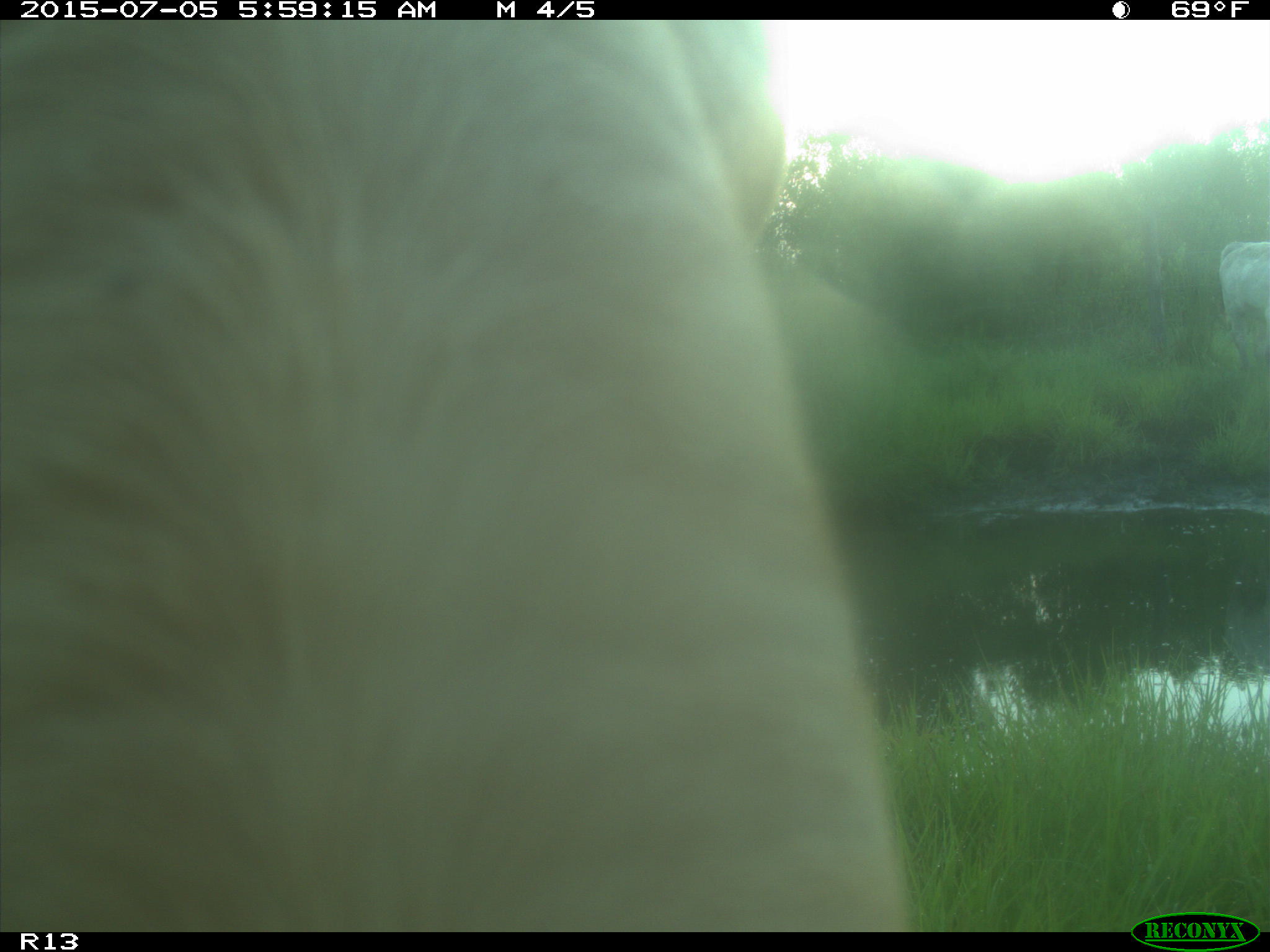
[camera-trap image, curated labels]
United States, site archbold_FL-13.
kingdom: Animalia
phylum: Chordata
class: Mammalia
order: Artiodactyla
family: Bovidae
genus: Bos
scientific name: Bos taurus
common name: domestic cow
Bos taurus (domestic cow).